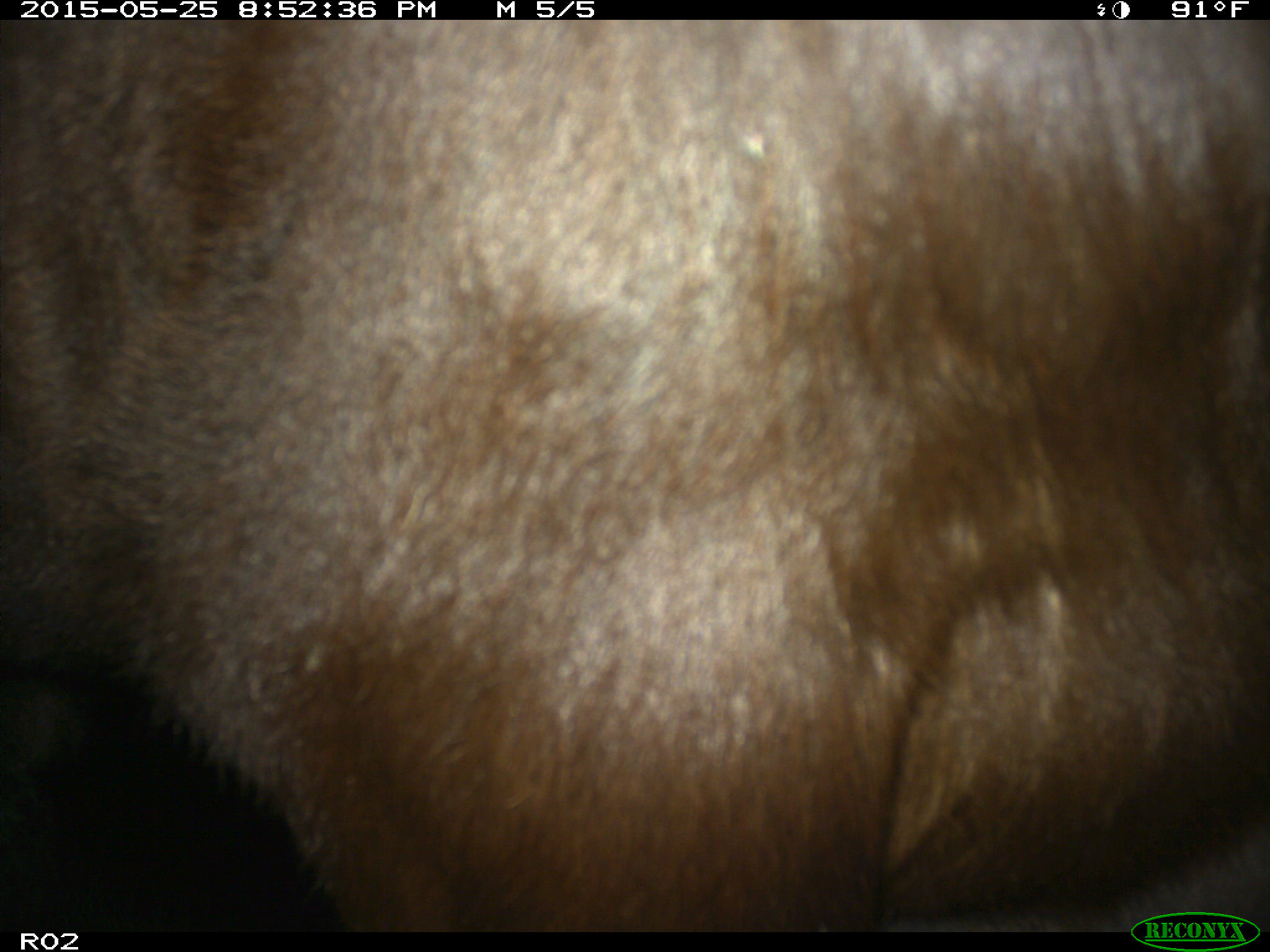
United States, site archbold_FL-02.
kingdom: Animalia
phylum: Chordata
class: Mammalia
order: Artiodactyla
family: Bovidae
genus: Bos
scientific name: Bos taurus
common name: domestic cow